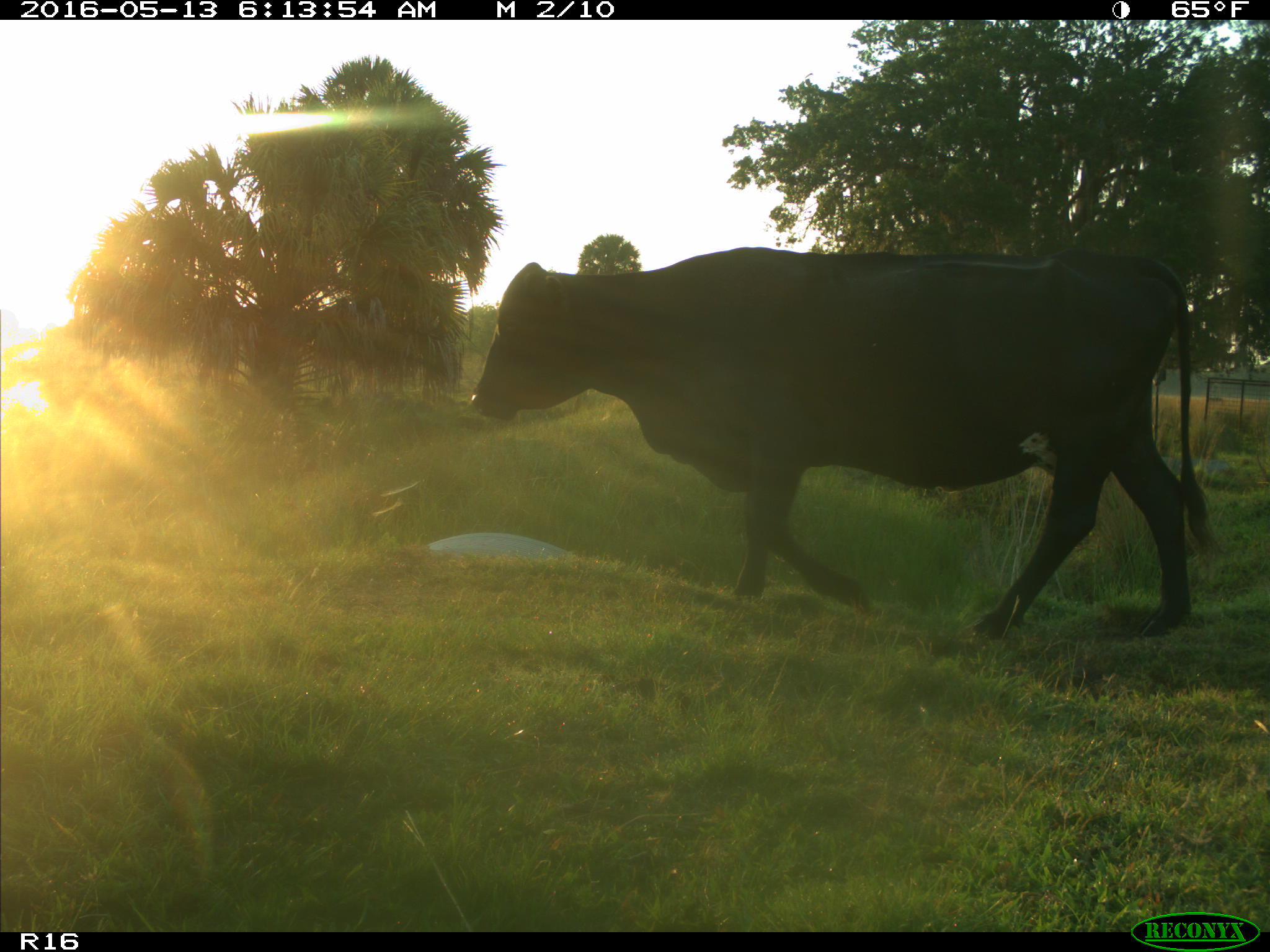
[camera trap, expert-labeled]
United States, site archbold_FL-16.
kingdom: Animalia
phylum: Chordata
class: Mammalia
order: Artiodactyla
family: Bovidae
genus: Bos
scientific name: Bos taurus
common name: domestic cow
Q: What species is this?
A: Bos taurus (domestic cow).